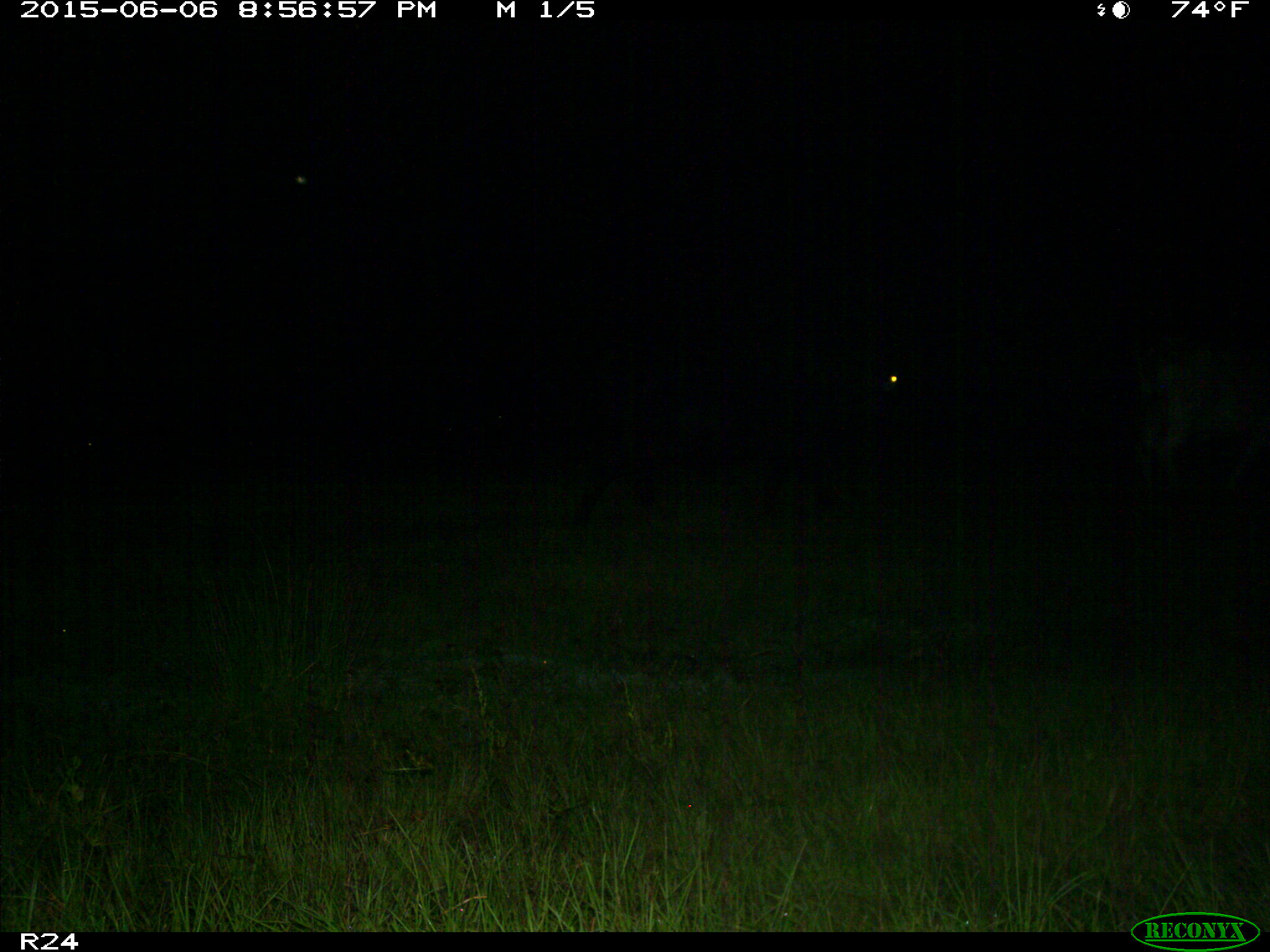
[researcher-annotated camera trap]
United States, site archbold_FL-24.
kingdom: Animalia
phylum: Chordata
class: Mammalia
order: Artiodactyla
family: Bovidae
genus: Bos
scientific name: Bos taurus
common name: domestic cow